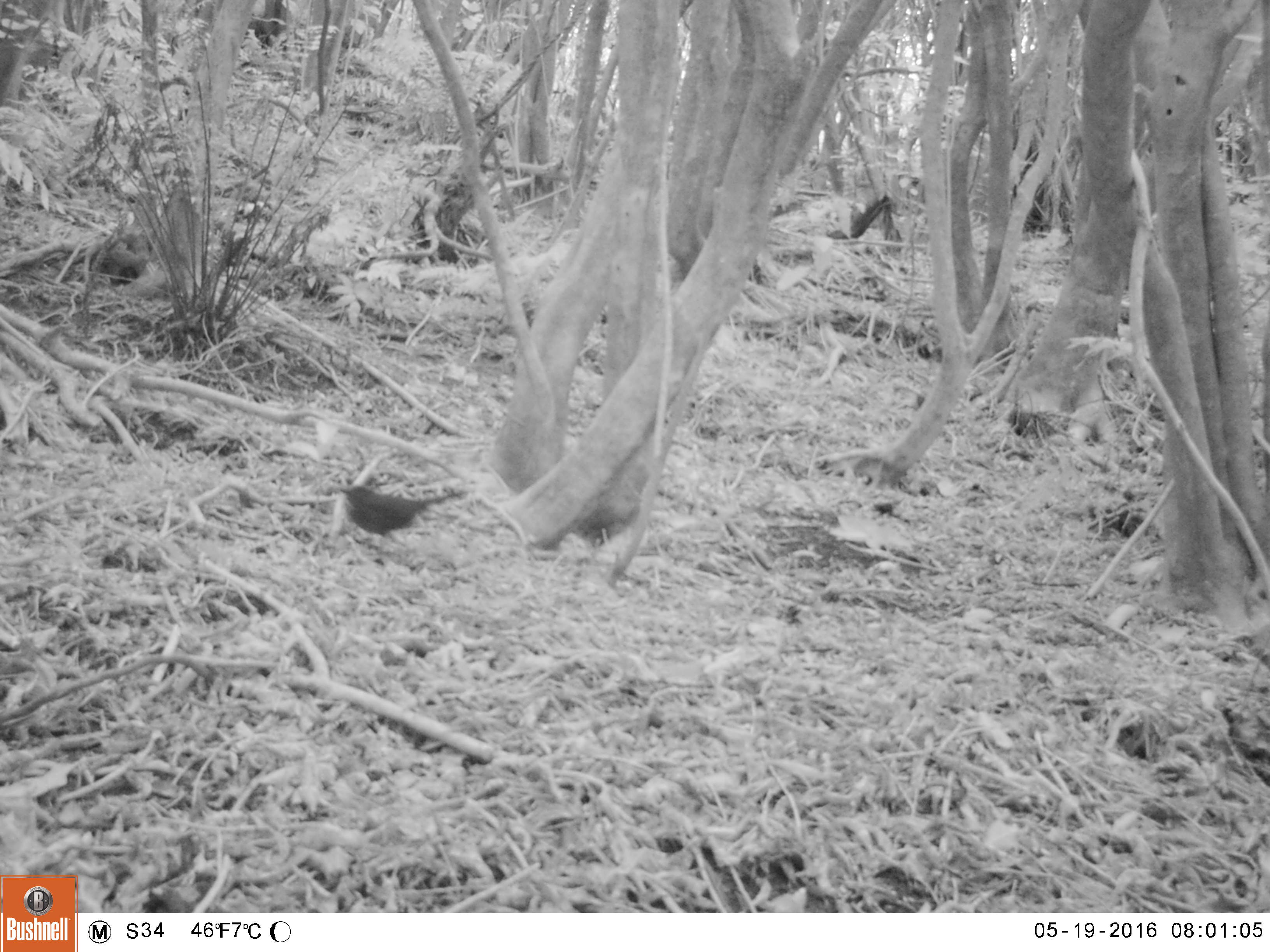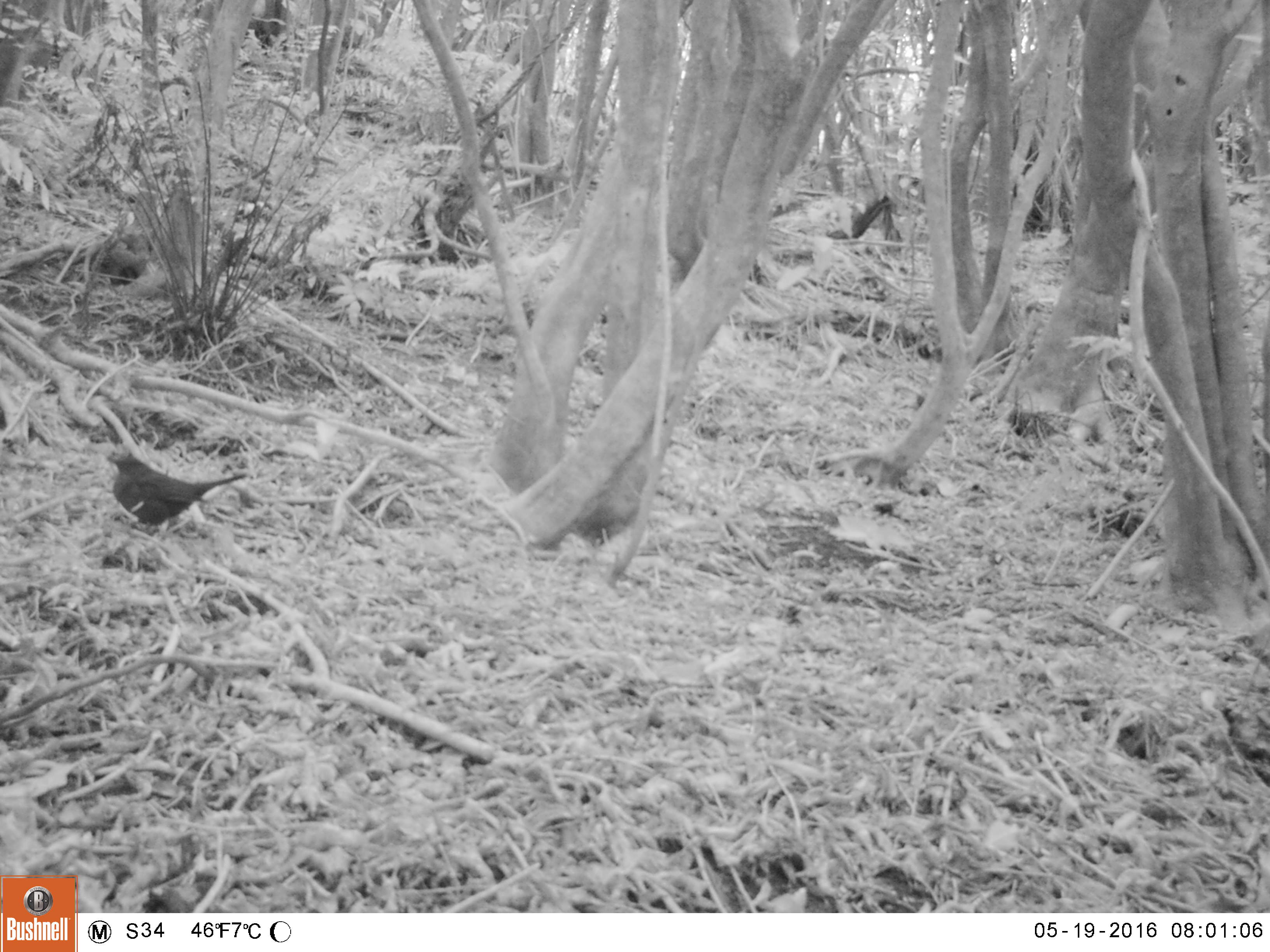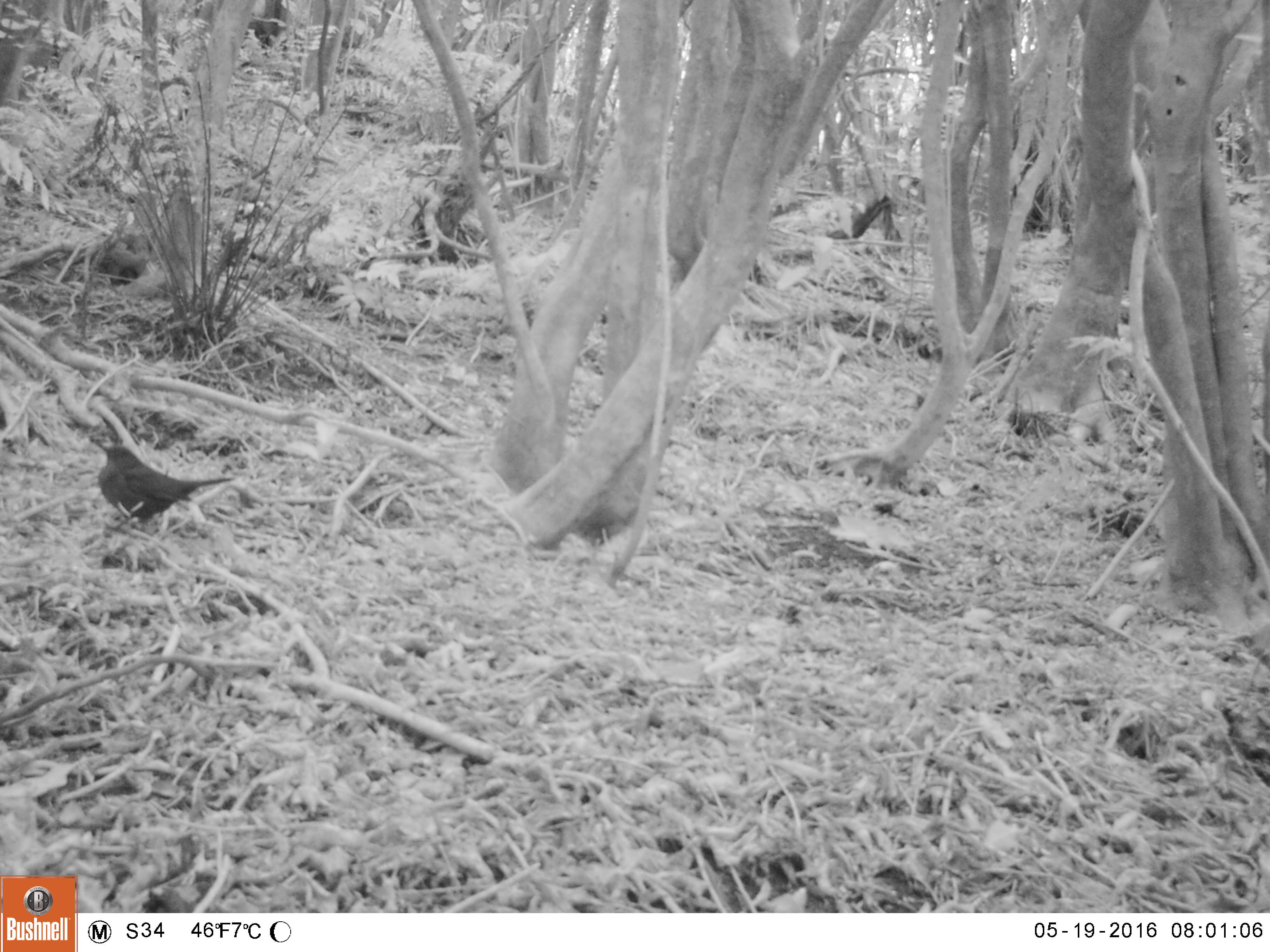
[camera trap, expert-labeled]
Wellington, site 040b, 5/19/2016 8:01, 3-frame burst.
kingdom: Animalia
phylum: Chordata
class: Aves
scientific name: Aves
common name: bird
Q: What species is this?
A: Bird (Aves).